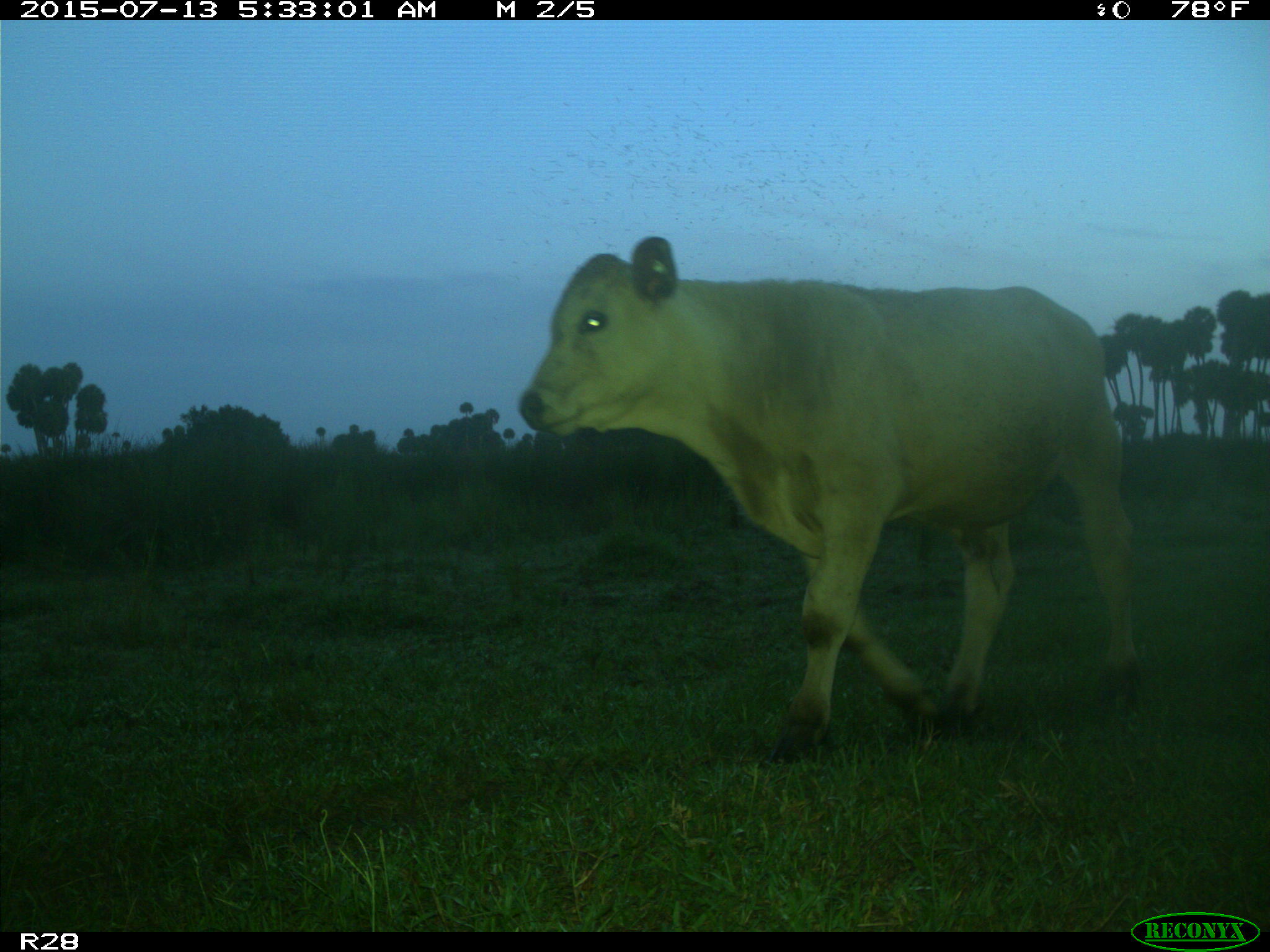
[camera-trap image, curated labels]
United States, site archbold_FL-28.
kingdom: Animalia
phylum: Chordata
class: Mammalia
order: Artiodactyla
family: Bovidae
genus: Bos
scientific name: Bos taurus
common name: domestic cow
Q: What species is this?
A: Bos taurus (domestic cow).